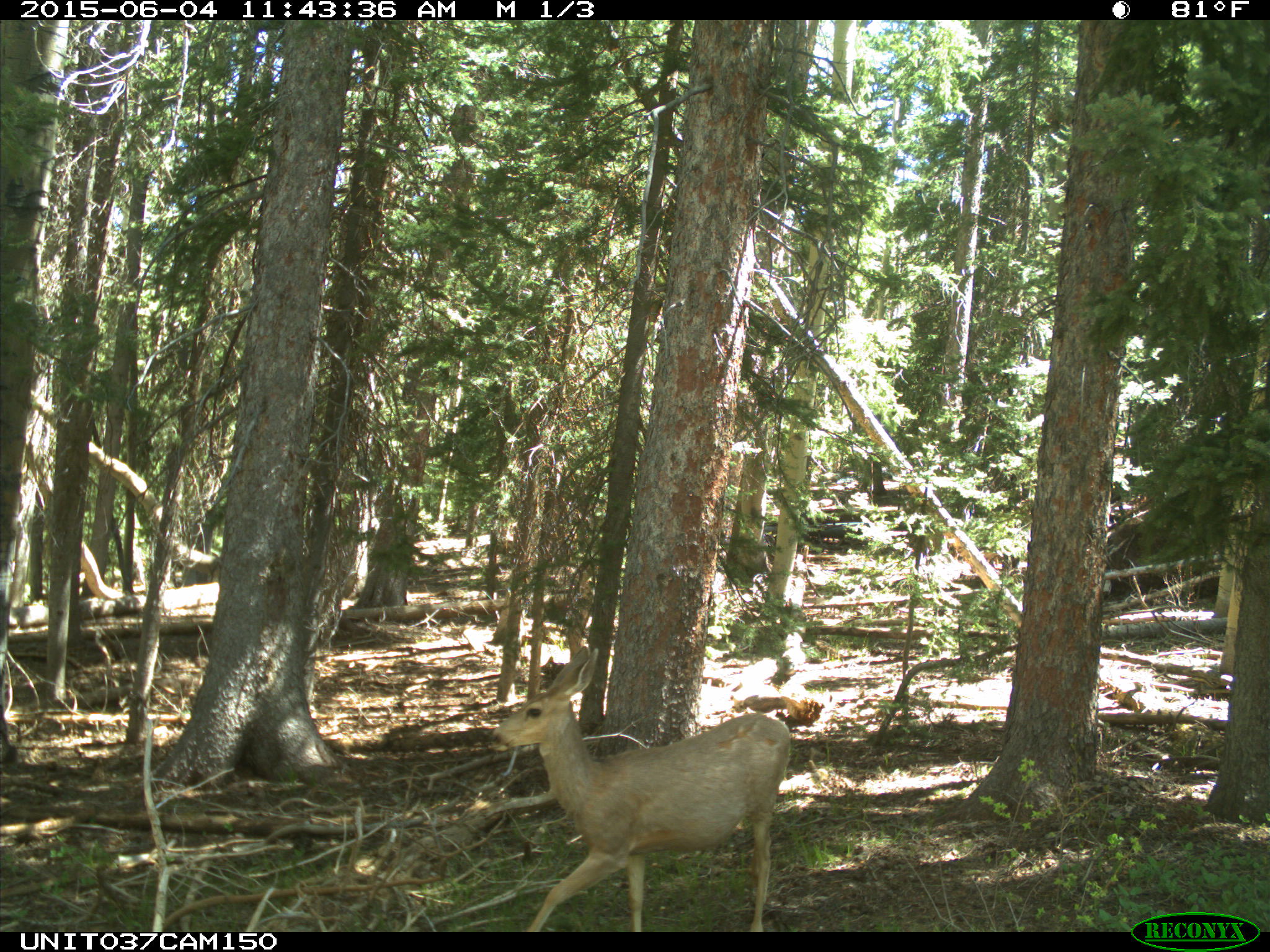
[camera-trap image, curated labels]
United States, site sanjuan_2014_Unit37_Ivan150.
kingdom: Animalia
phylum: Chordata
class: Mammalia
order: Artiodactyla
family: Cervidae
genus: Odocoileus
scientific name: Odocoileus hemionus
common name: mule deer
Odocoileus hemionus (mule deer).